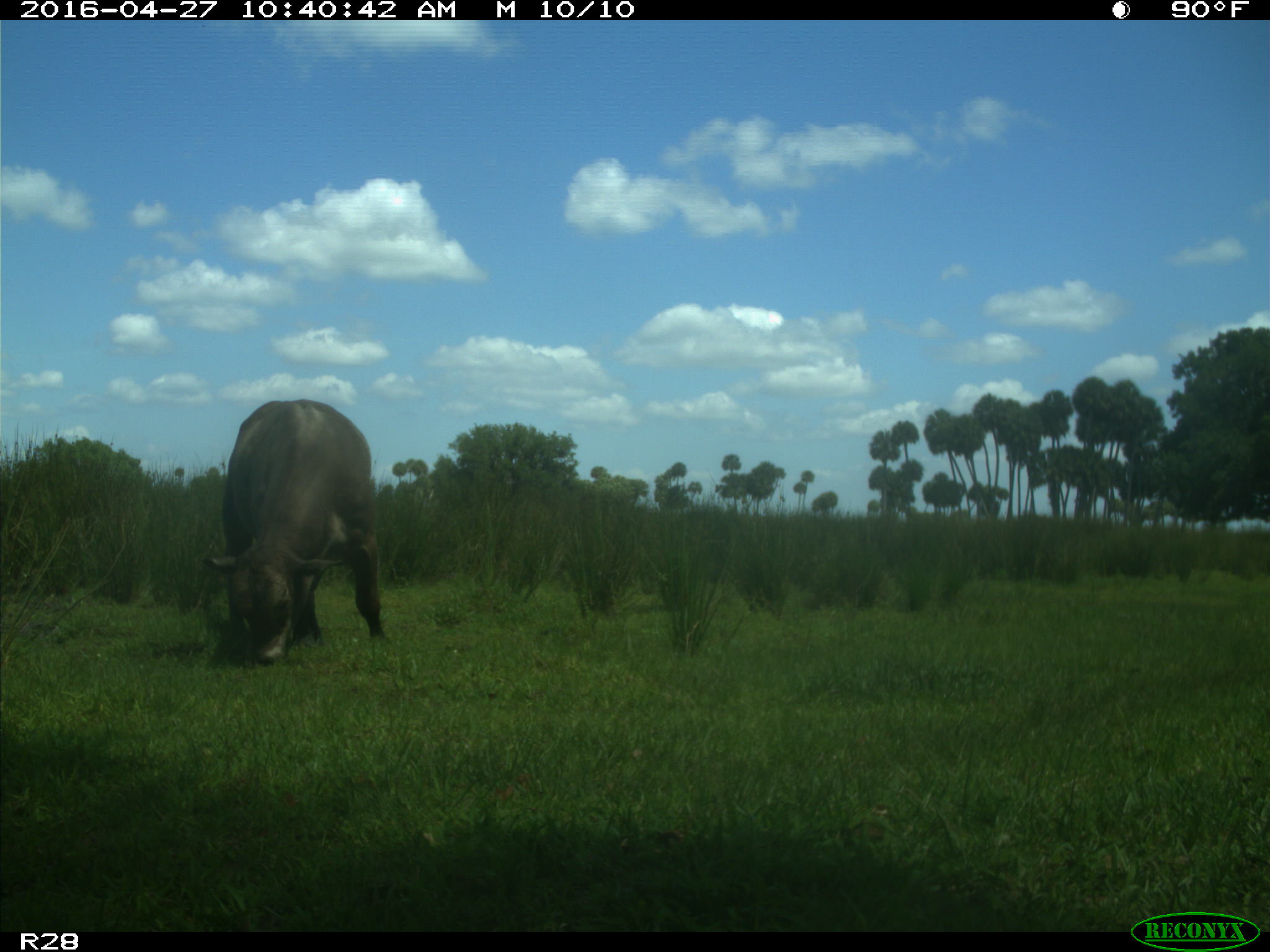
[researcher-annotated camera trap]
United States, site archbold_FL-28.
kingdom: Animalia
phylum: Chordata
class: Mammalia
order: Artiodactyla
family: Bovidae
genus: Bos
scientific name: Bos taurus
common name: domestic cow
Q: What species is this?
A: Bos taurus (domestic cow).